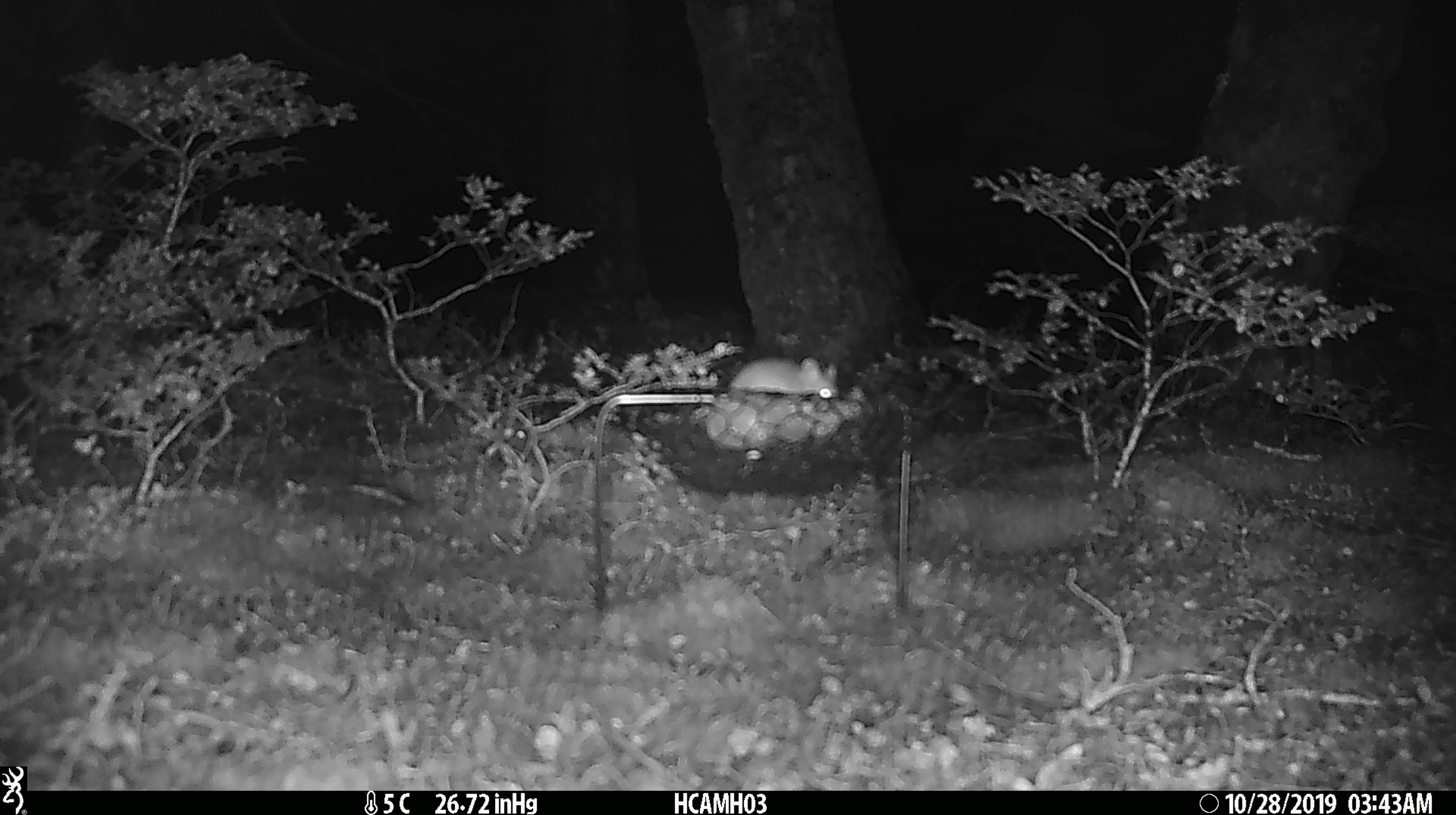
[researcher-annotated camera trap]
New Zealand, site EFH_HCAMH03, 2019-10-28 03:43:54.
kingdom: Animalia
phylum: Chordata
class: Mammalia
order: Rodentia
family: Muridae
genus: Mus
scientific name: Mus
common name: mouse